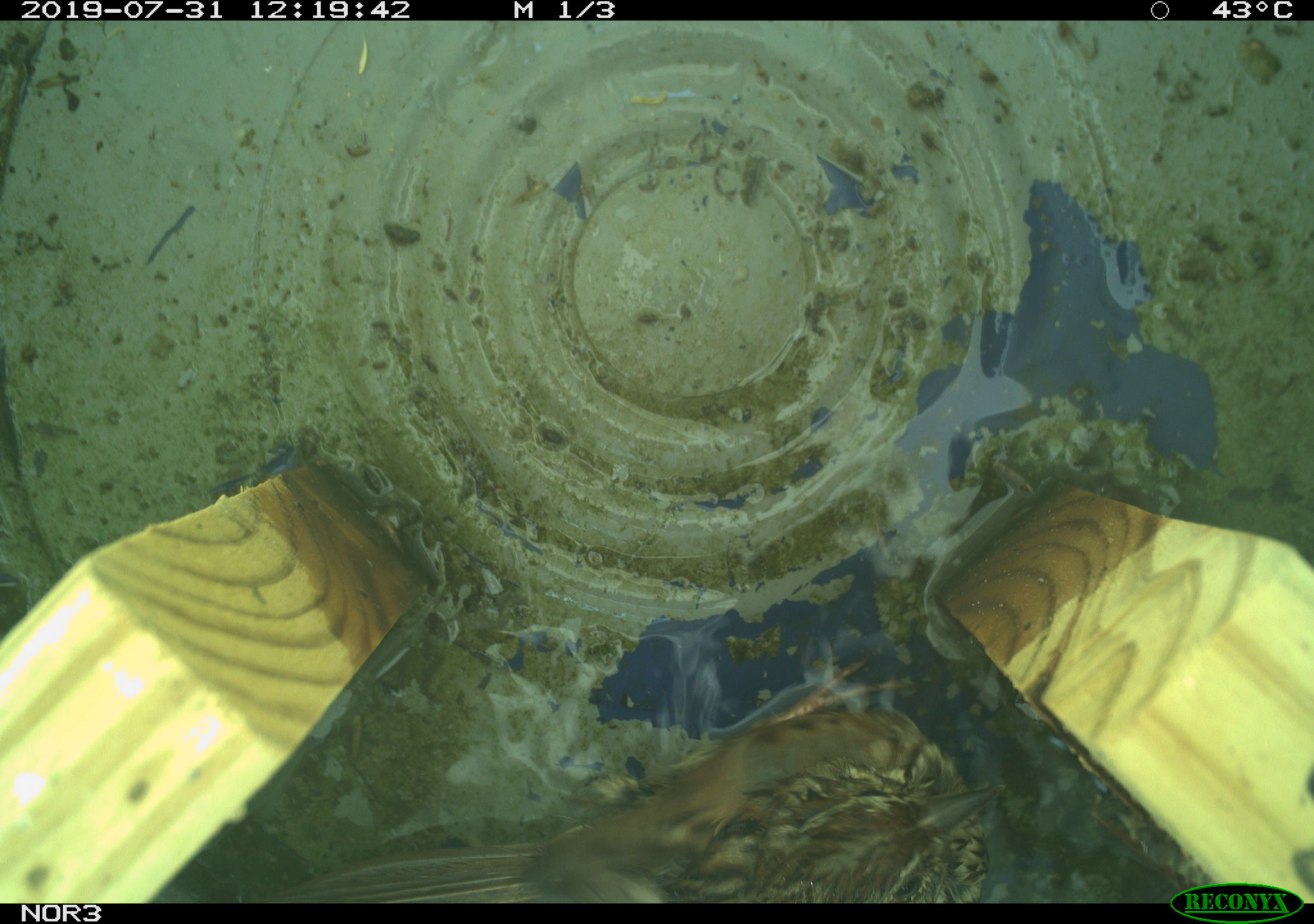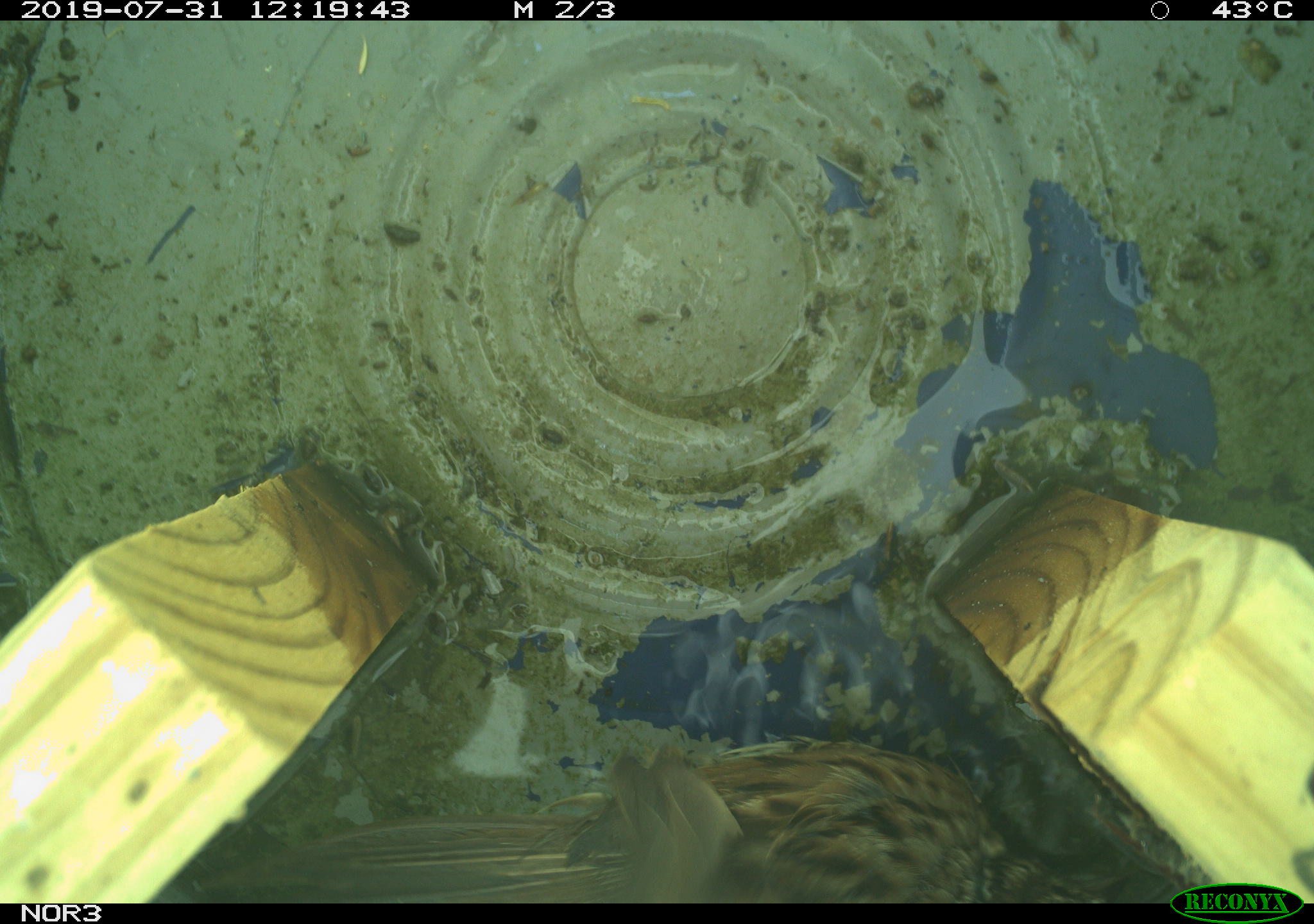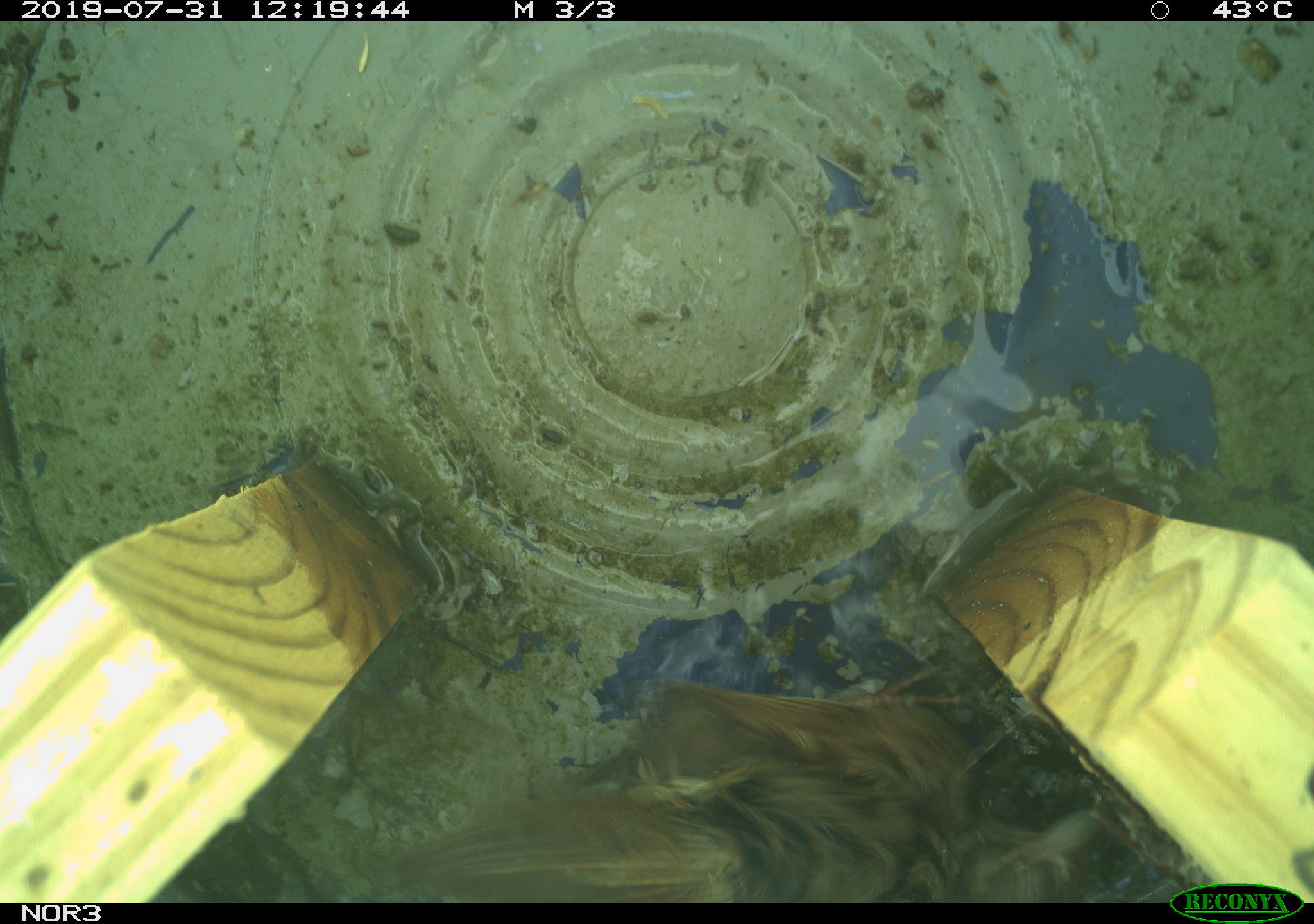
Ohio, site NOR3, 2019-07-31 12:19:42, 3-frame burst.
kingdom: Animalia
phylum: Chordata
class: Aves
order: Passeriformes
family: Passerellidae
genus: Melospiza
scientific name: Melospiza melodia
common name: song sparrow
Song sparrow (Melospiza melodia).